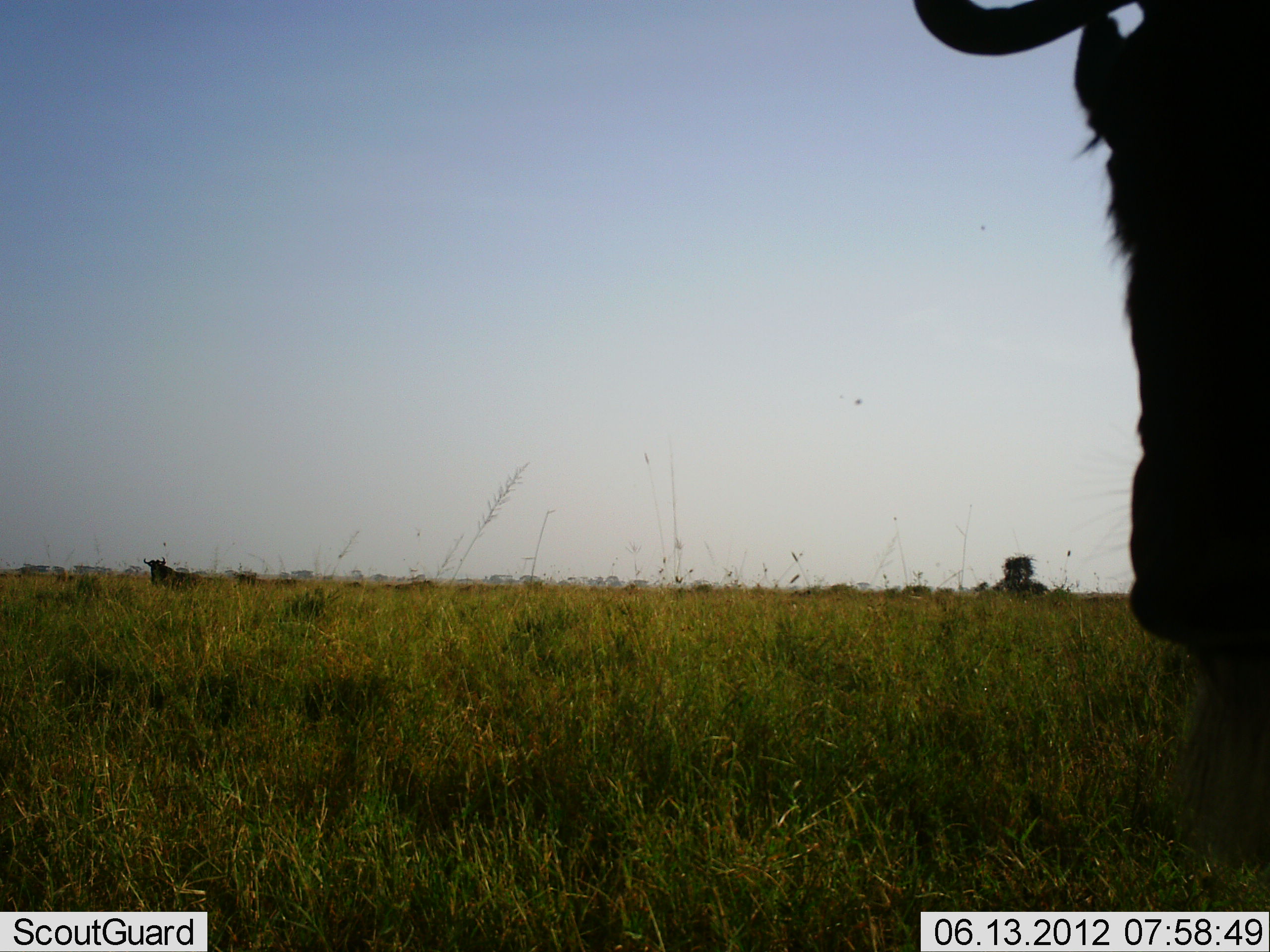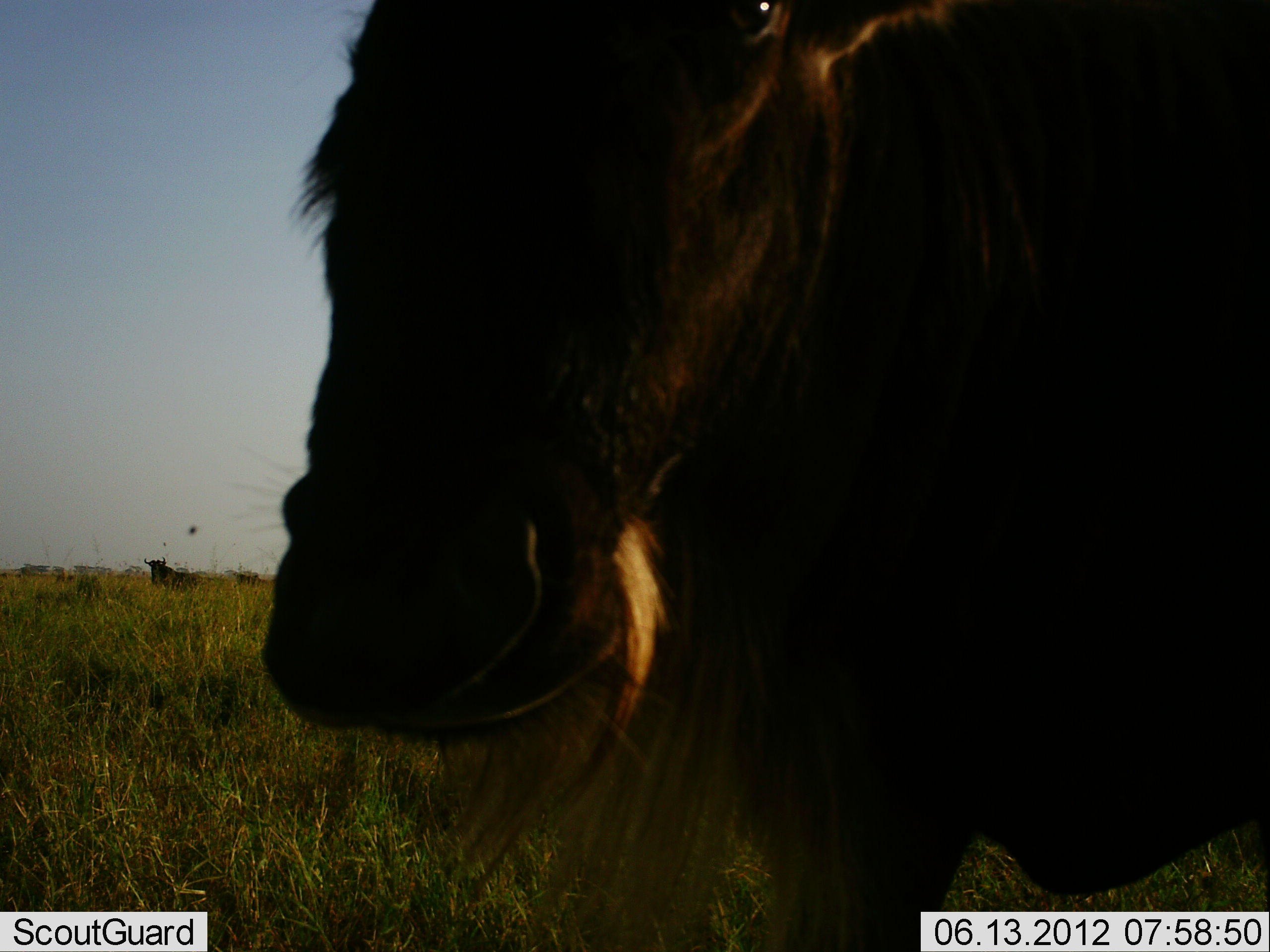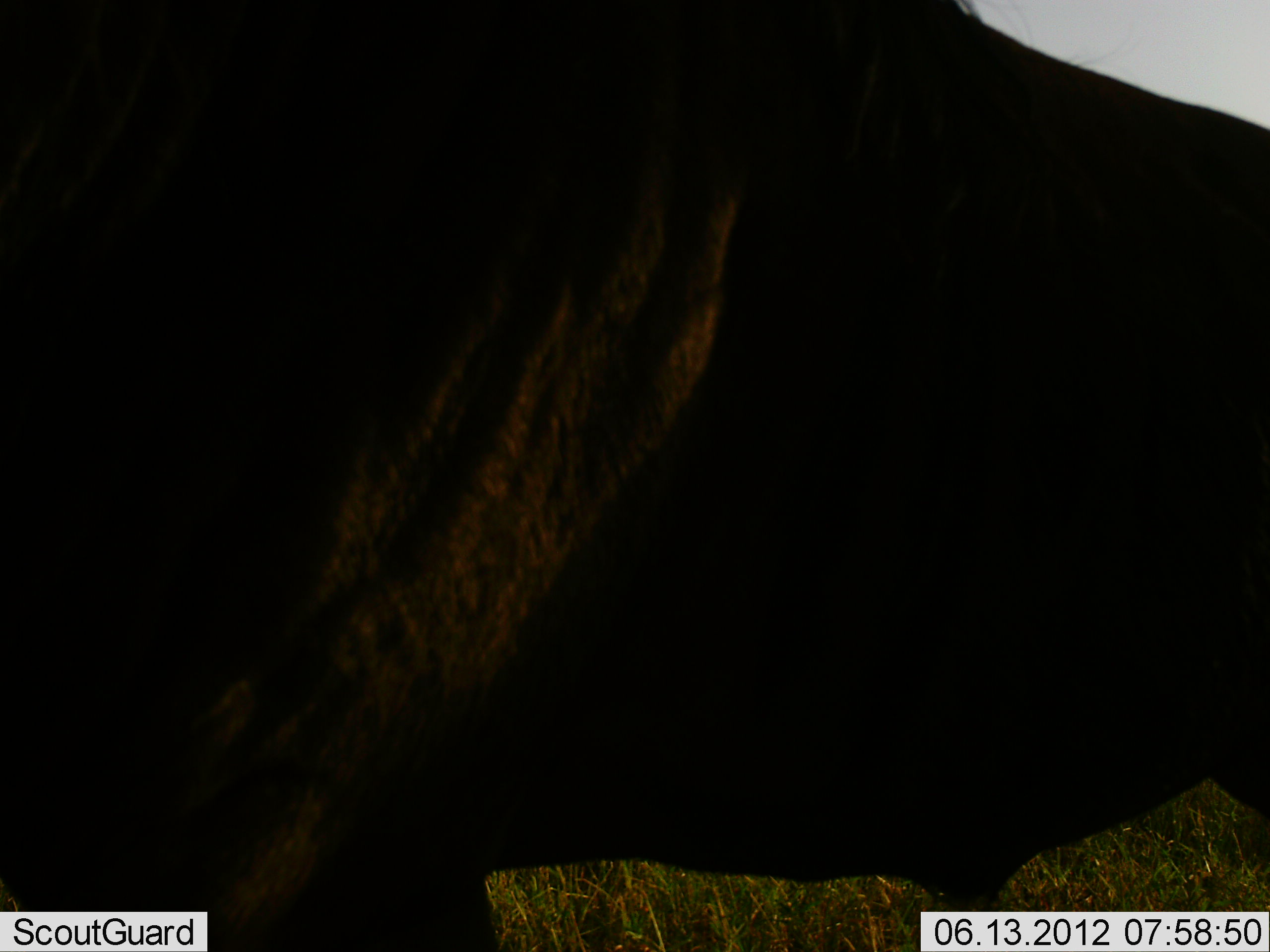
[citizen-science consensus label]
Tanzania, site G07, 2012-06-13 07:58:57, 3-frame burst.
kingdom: Animalia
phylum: Chordata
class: Mammalia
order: Artiodactyla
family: Bovidae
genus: Connochaetes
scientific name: Connochaetes taurinus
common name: blue wildebeest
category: wildebeest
Wildebeest (blue wildebeest) (Connochaetes taurinus), count 2. Behavior (volunteer vote fractions): standing 60%, resting 0%, moving 80%, interacting 0%. Young present (vote fraction): 0%. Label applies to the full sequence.